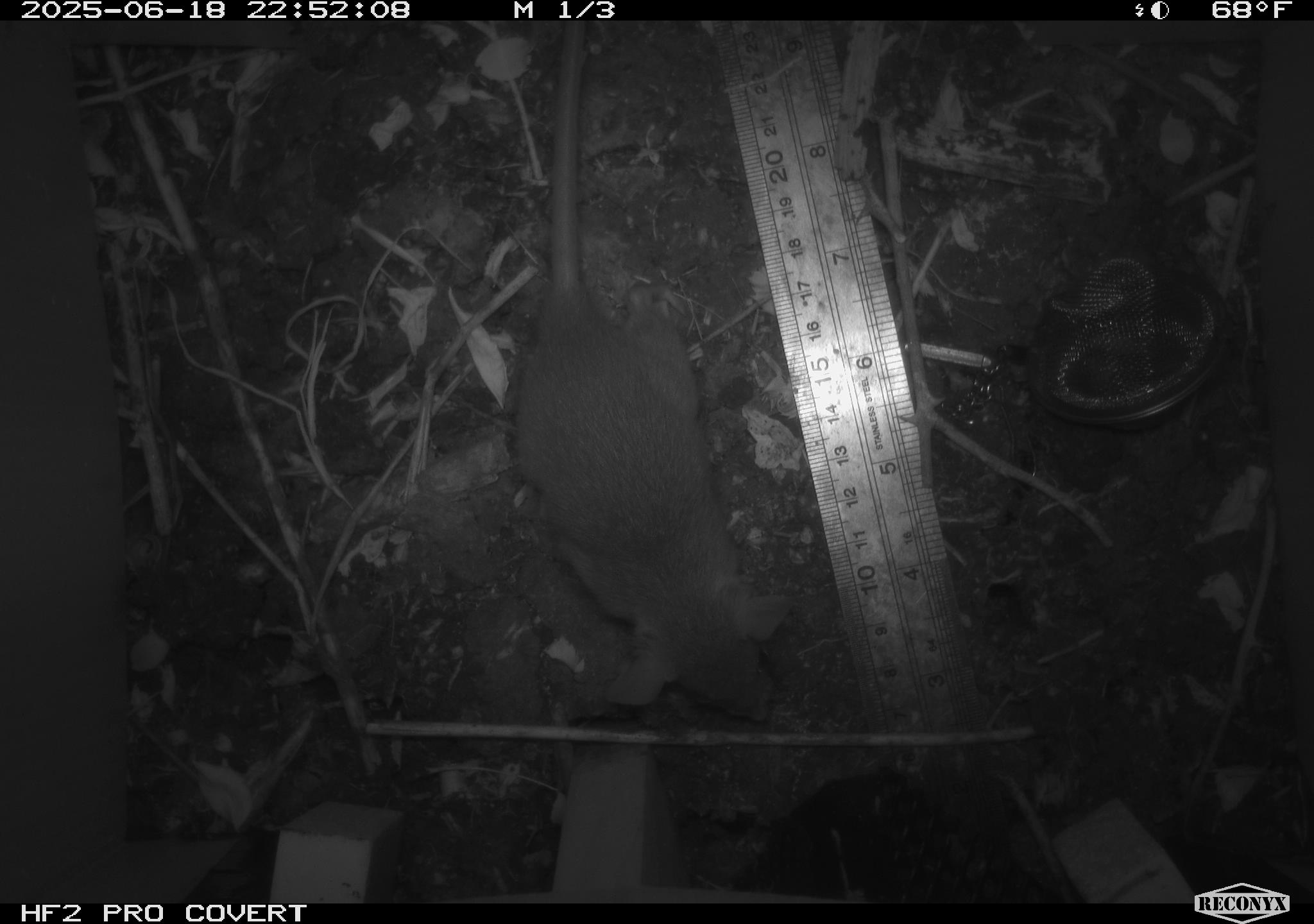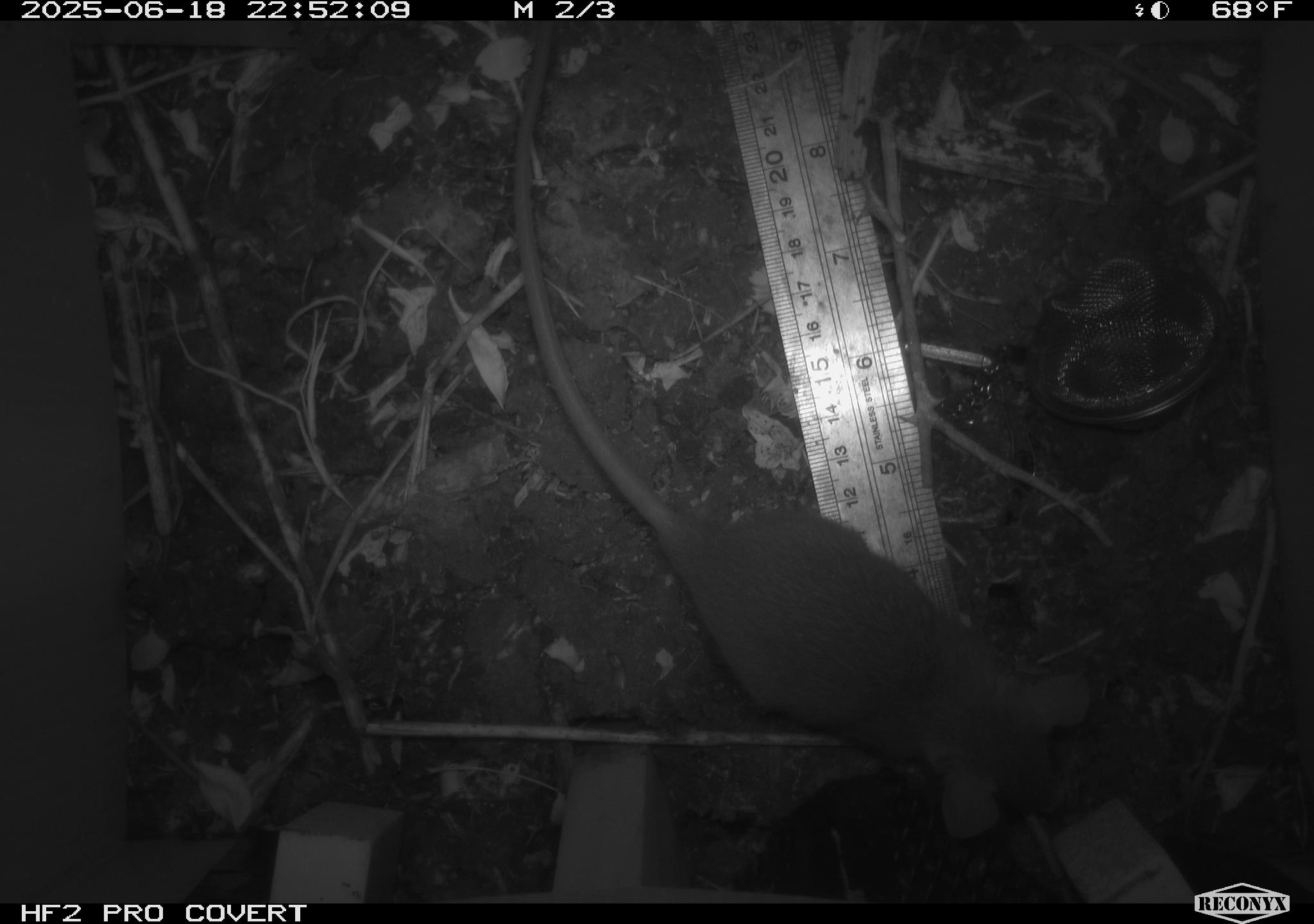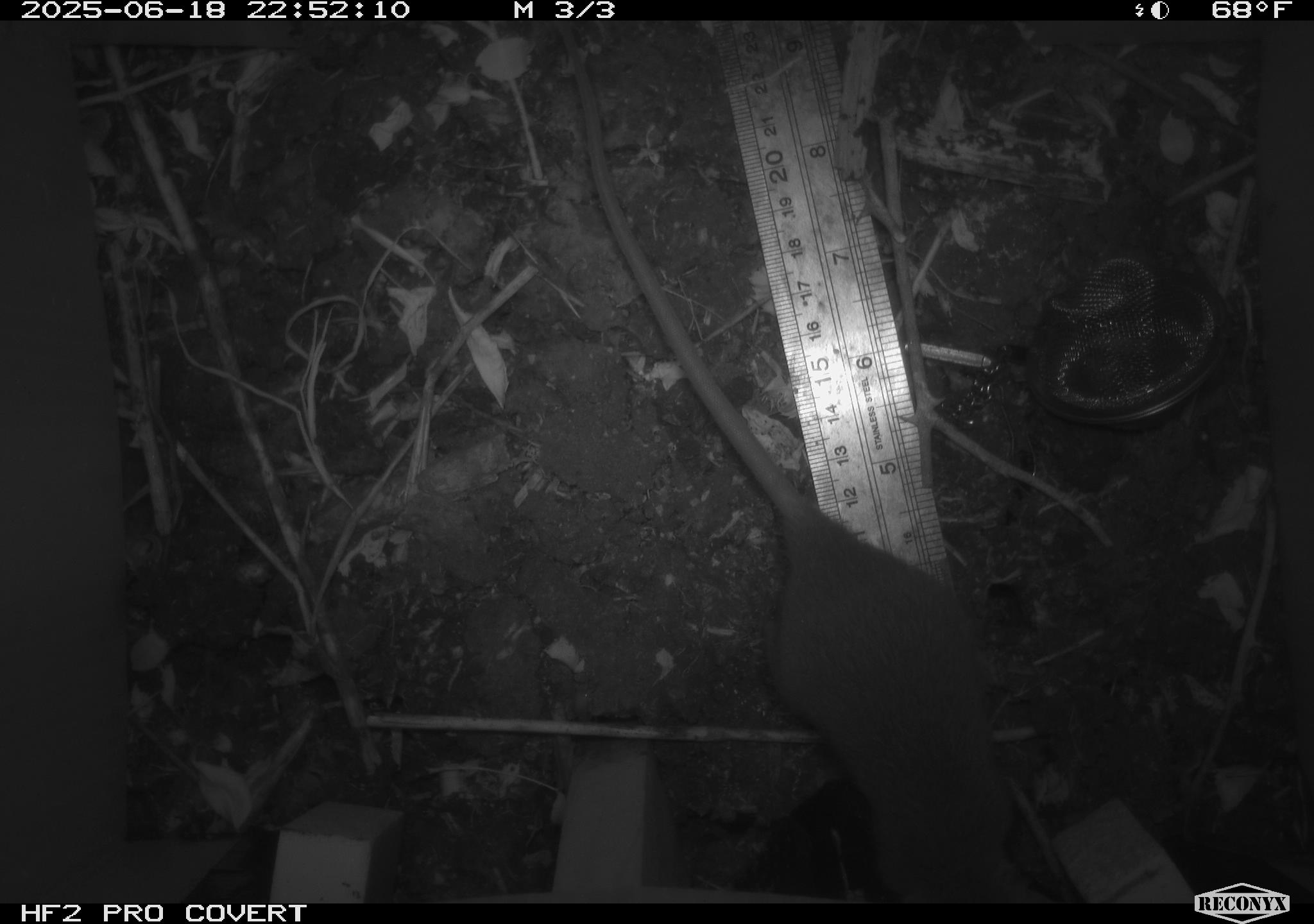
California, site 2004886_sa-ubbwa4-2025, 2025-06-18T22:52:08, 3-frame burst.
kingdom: Animalia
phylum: Chordata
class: Mammalia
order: Rodentia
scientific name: Rodentia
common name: rodent